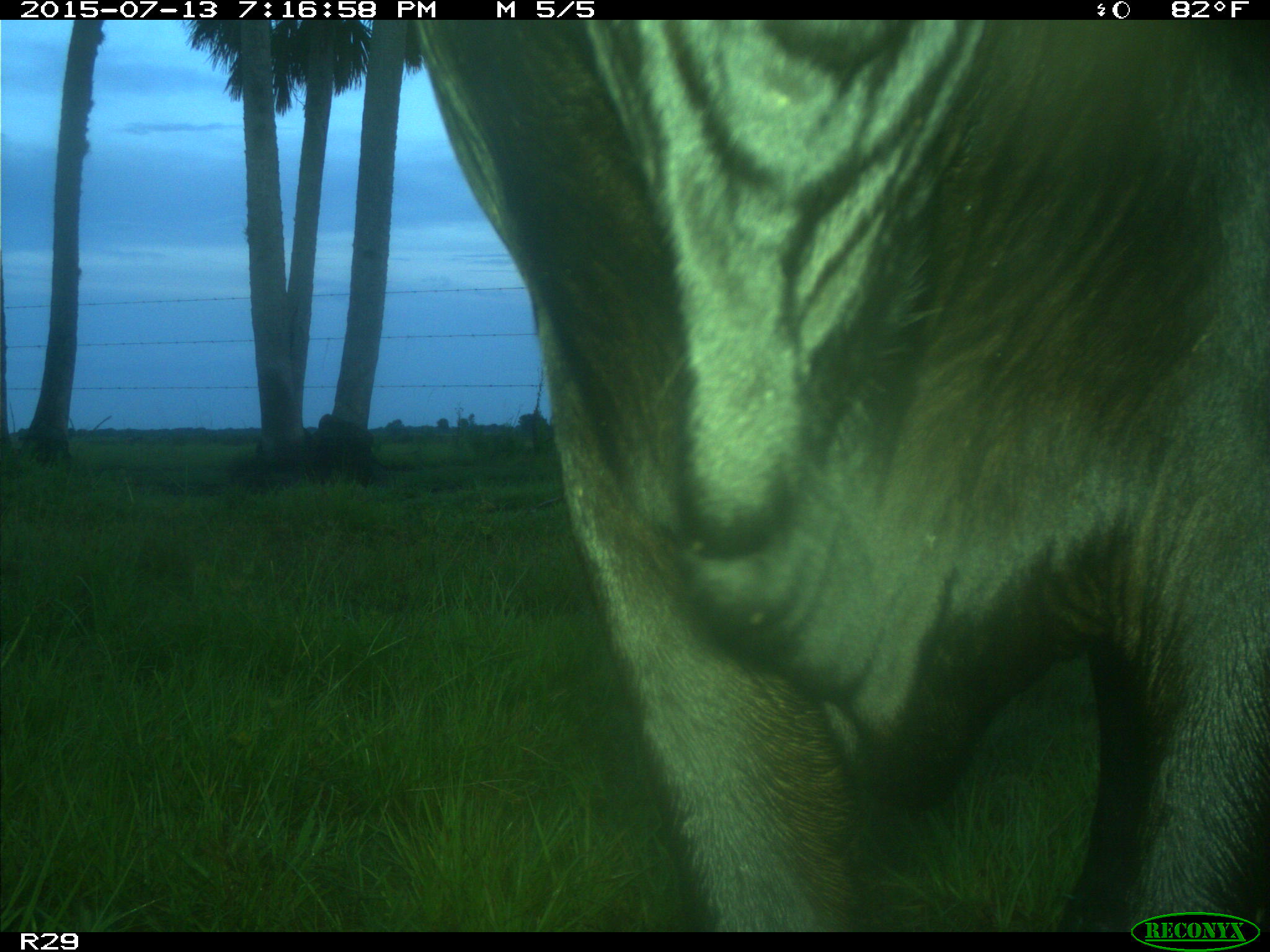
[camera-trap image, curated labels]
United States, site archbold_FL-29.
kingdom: Animalia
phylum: Chordata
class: Mammalia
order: Artiodactyla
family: Bovidae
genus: Bos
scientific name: Bos taurus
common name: domestic cow